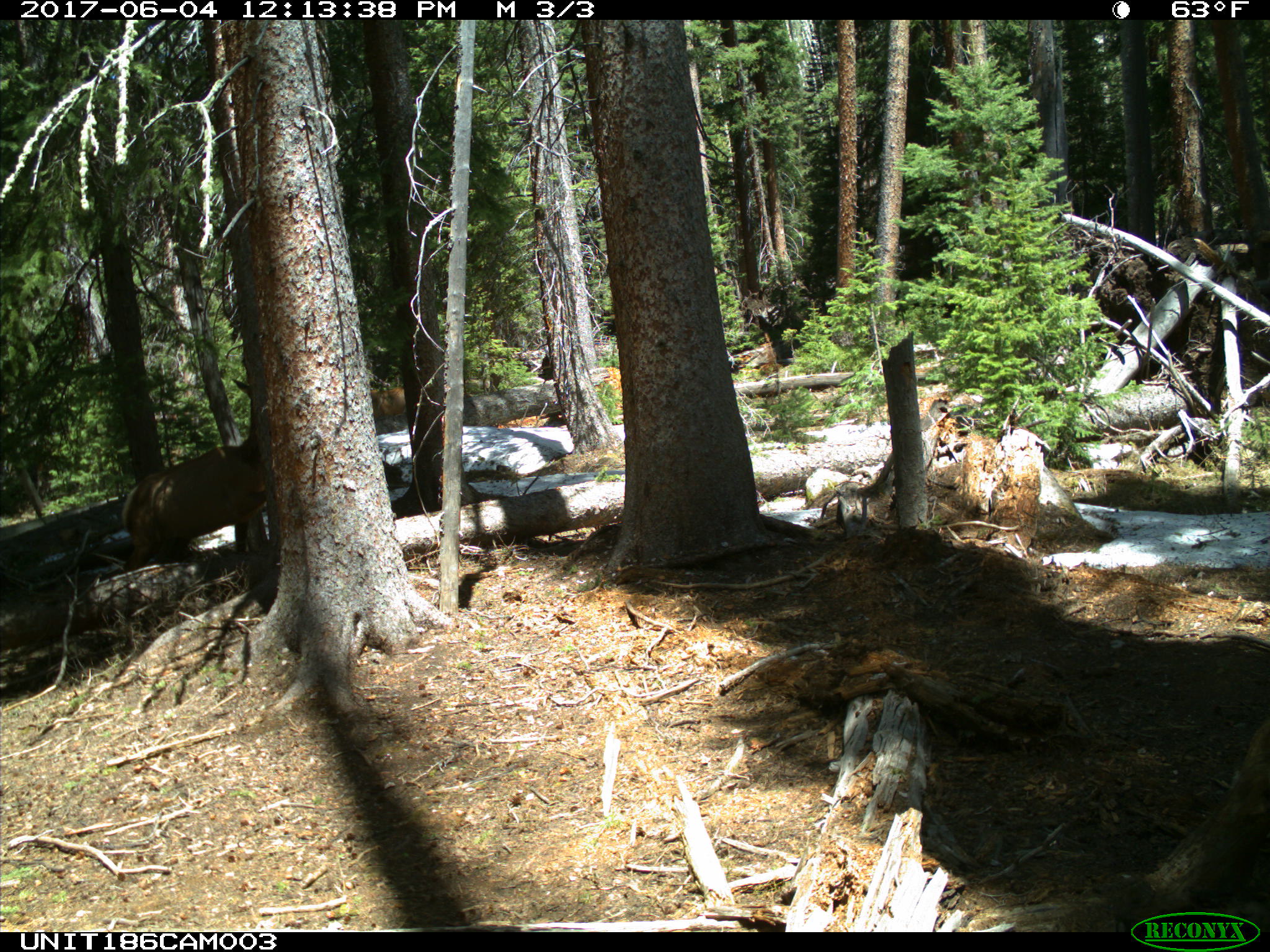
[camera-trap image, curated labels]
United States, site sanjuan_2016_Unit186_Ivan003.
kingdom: Animalia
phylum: Chordata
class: Mammalia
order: Artiodactyla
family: Cervidae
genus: Cervus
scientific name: Cervus elaphus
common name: red deer